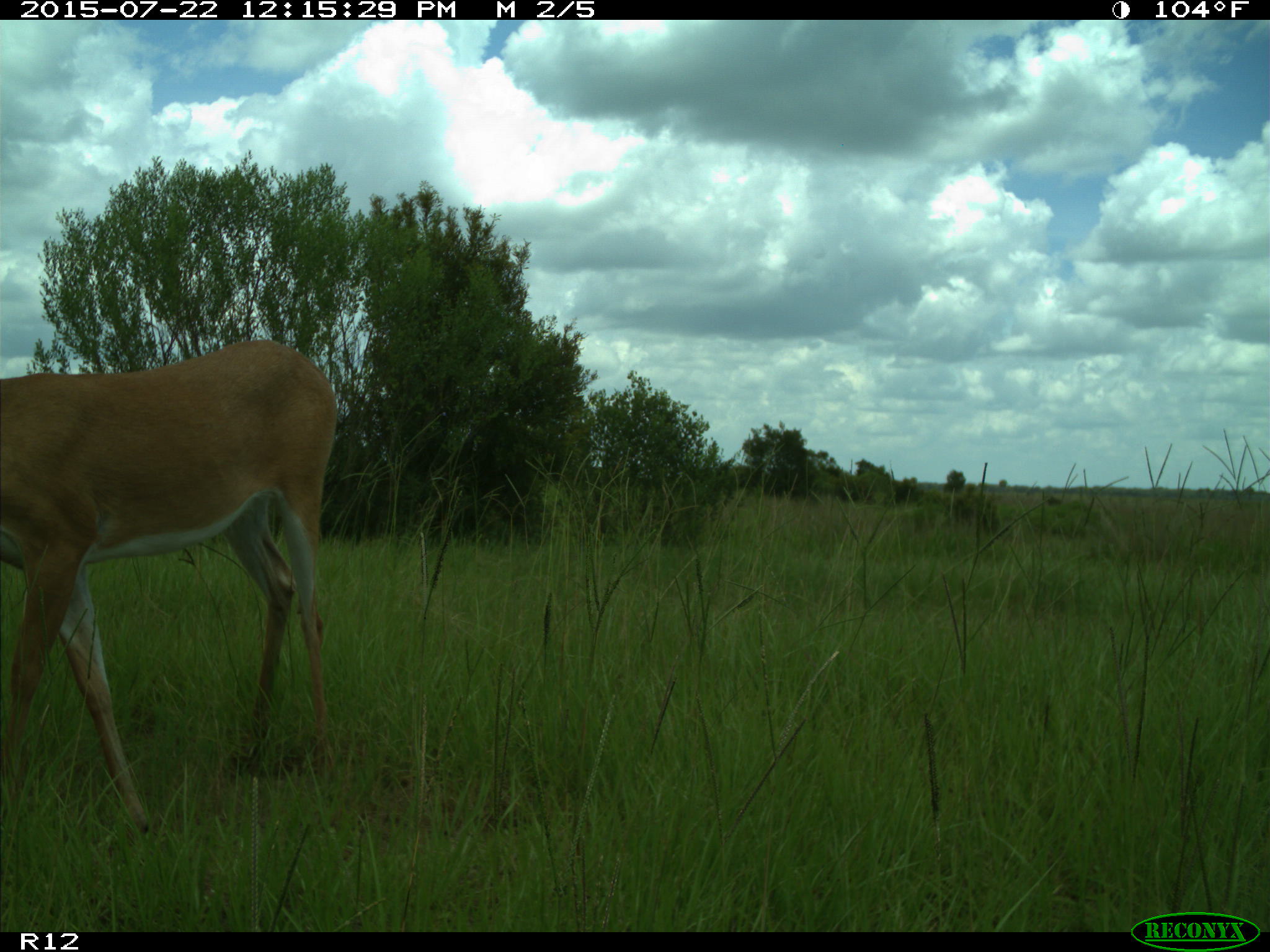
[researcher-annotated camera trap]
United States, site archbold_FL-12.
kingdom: Animalia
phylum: Chordata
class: Mammalia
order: Artiodactyla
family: Cervidae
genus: Odocoileus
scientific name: Odocoileus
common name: deer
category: unidentified deer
Unidentified deer (deer) (Odocoileus).